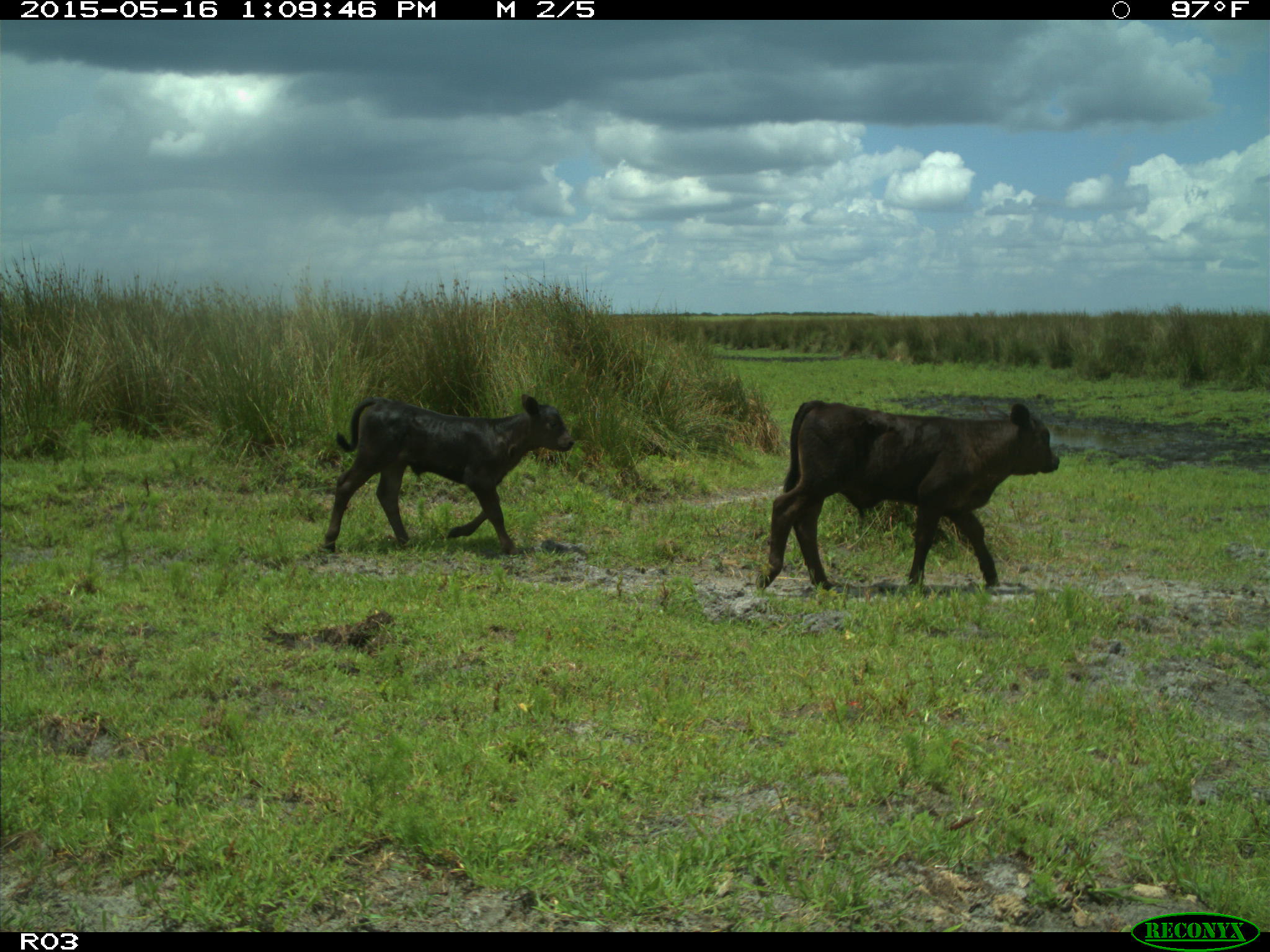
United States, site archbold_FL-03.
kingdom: Animalia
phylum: Chordata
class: Mammalia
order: Artiodactyla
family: Bovidae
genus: Bos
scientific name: Bos taurus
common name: domestic cow